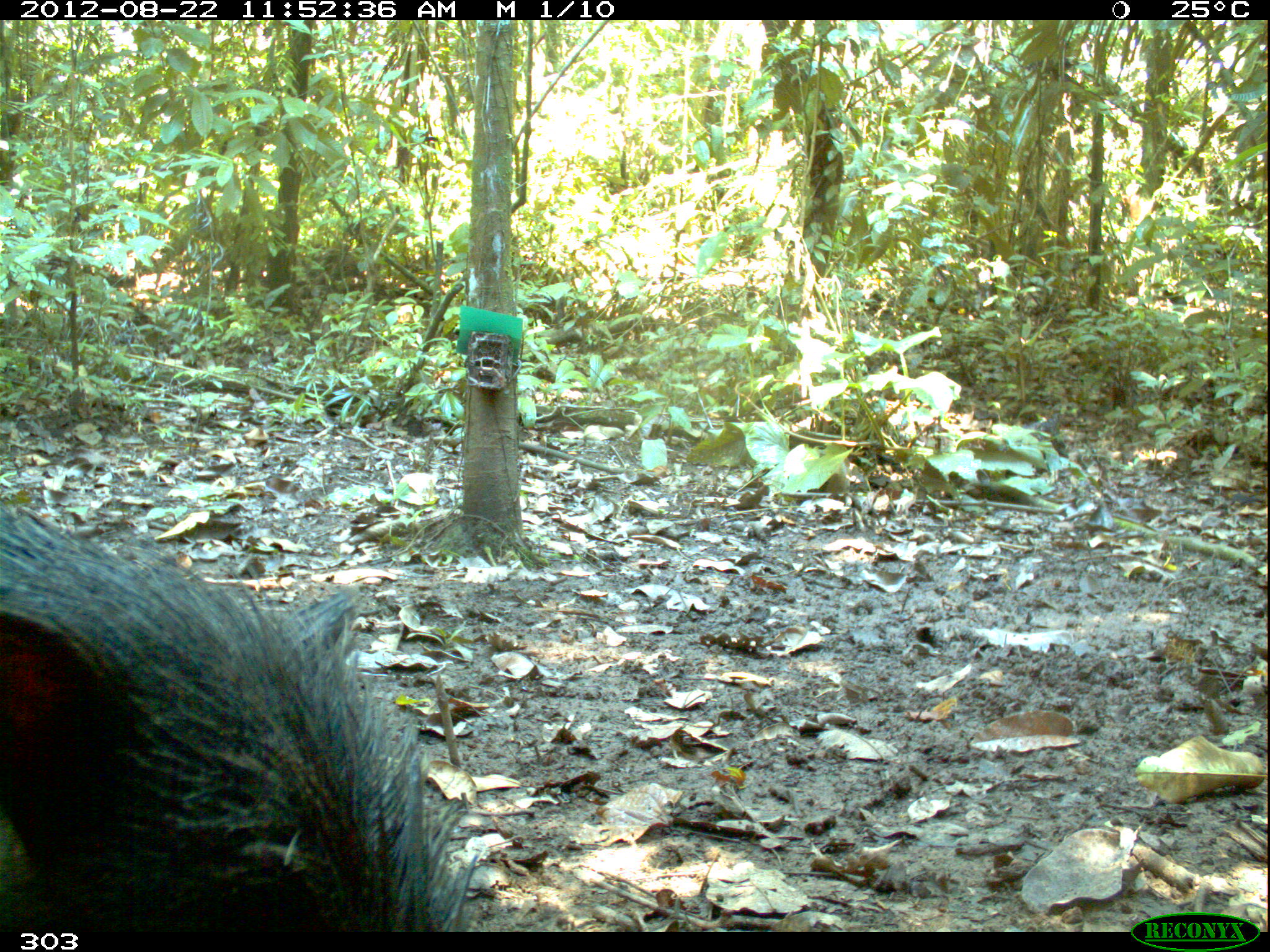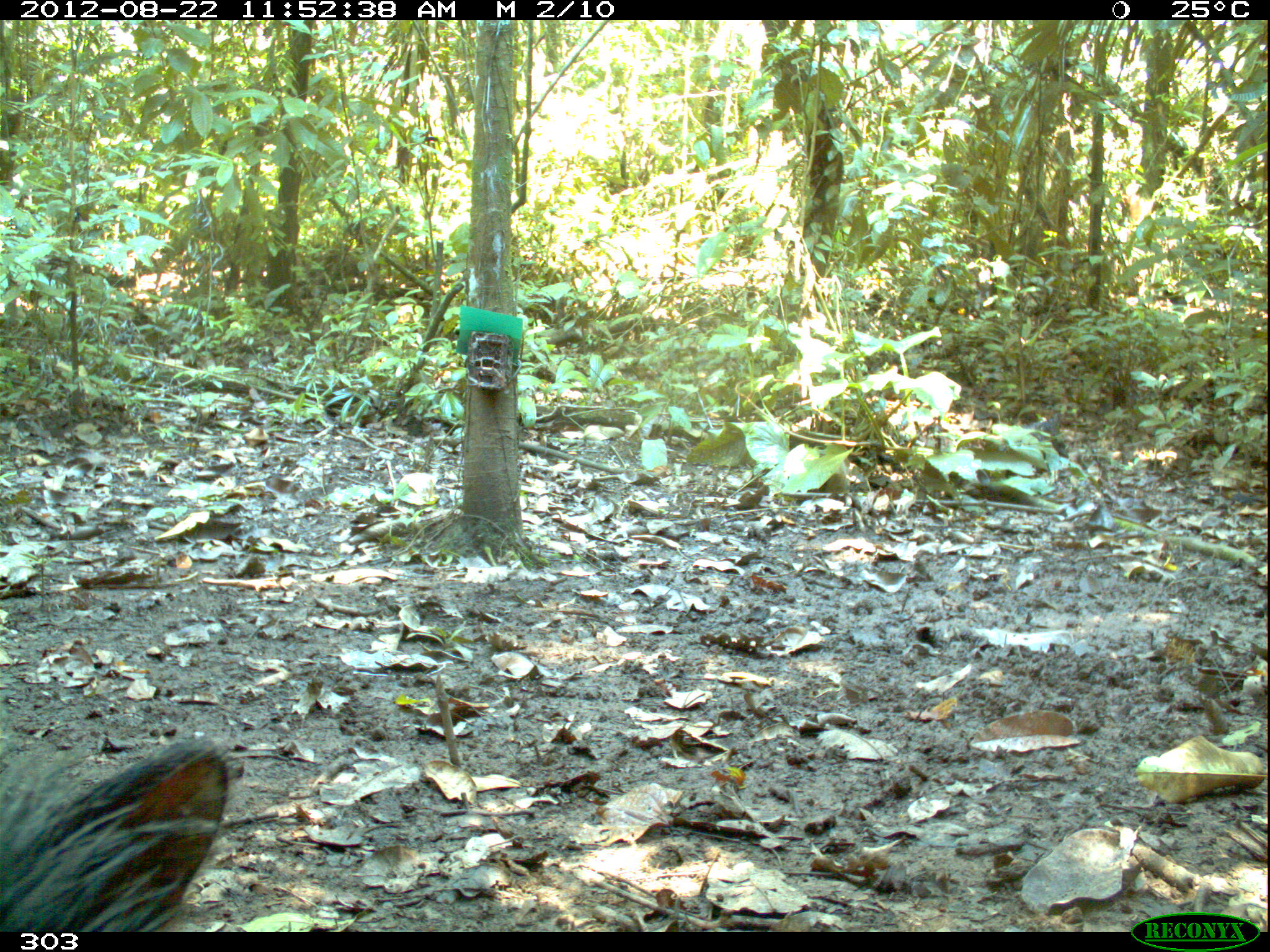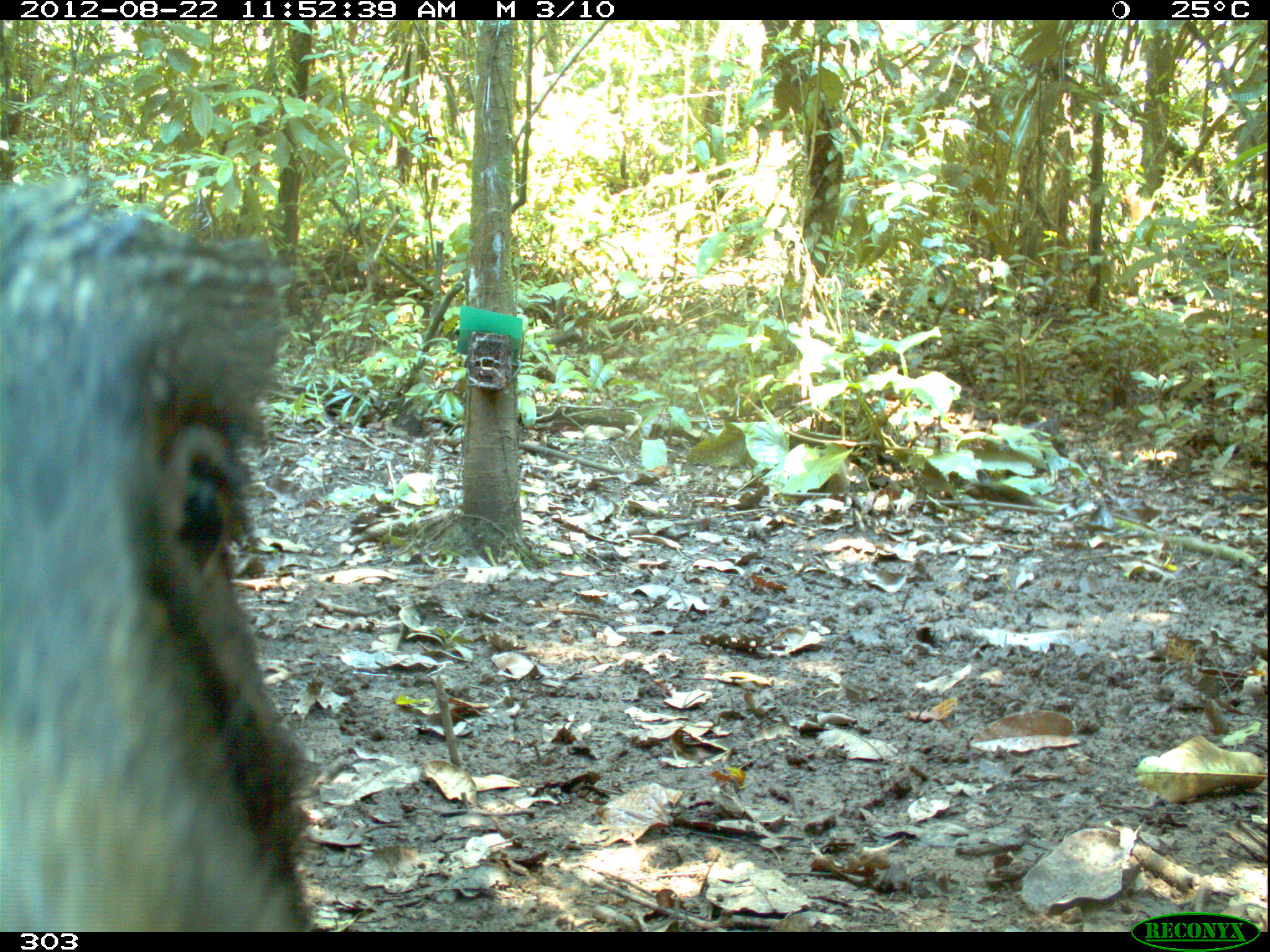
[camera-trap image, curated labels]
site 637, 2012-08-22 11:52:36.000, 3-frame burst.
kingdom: Animalia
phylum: Chordata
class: Mammalia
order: Artiodactyla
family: Tayassuidae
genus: Tayassu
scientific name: Tayassu pecari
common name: white-lipped peccary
Tayassu pecari (white-lipped peccary).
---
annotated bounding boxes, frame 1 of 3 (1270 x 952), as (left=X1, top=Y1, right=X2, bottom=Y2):
tayassu pecari: (left=0, top=494, right=484, bottom=932)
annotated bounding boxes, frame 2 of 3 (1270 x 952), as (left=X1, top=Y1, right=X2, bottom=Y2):
tayassu pecari: (left=0, top=722, right=230, bottom=930)